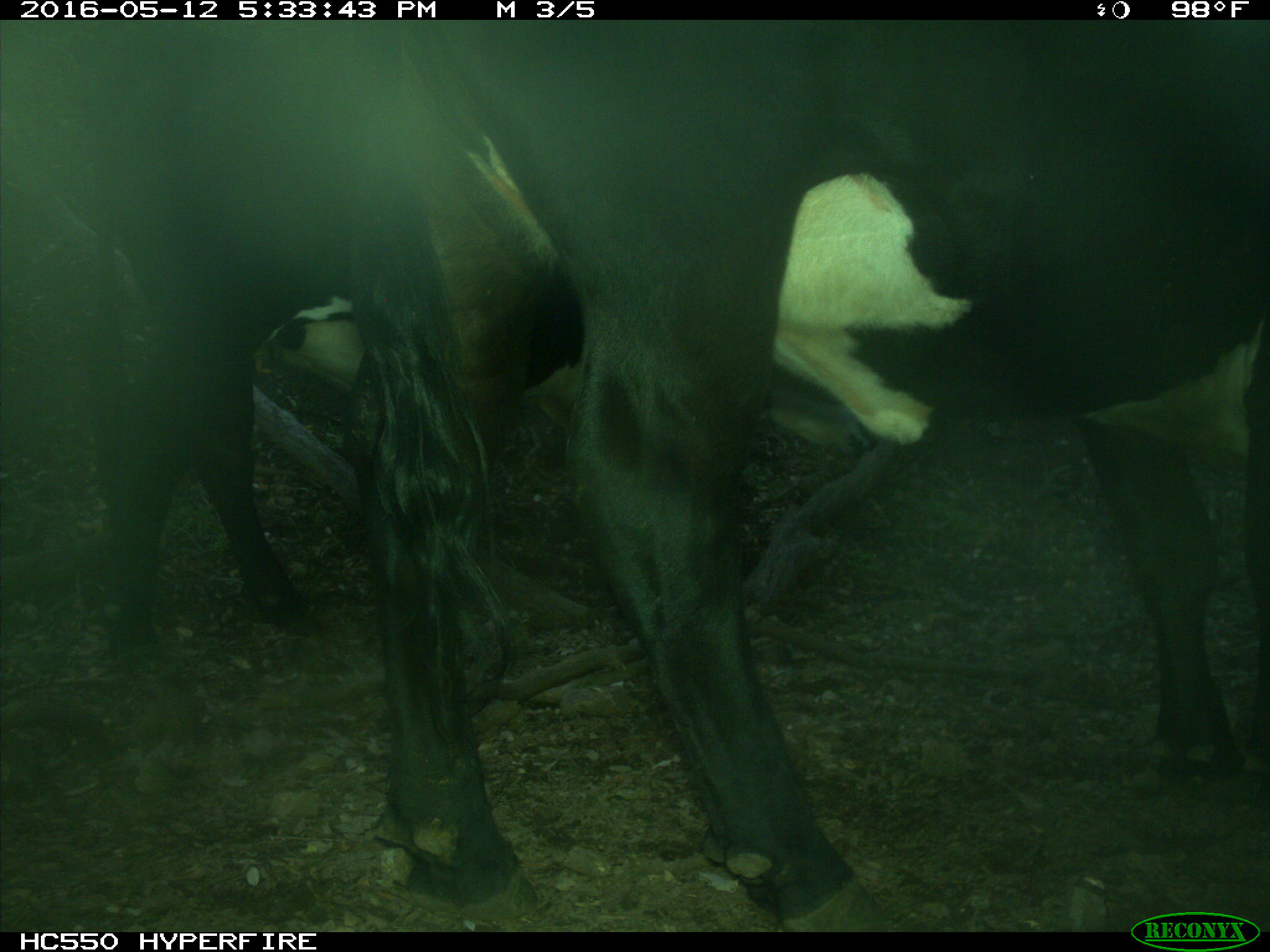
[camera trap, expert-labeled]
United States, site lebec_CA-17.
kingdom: Animalia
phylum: Chordata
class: Mammalia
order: Artiodactyla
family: Bovidae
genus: Bos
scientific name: Bos taurus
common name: domestic cow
Bos taurus (domestic cow).